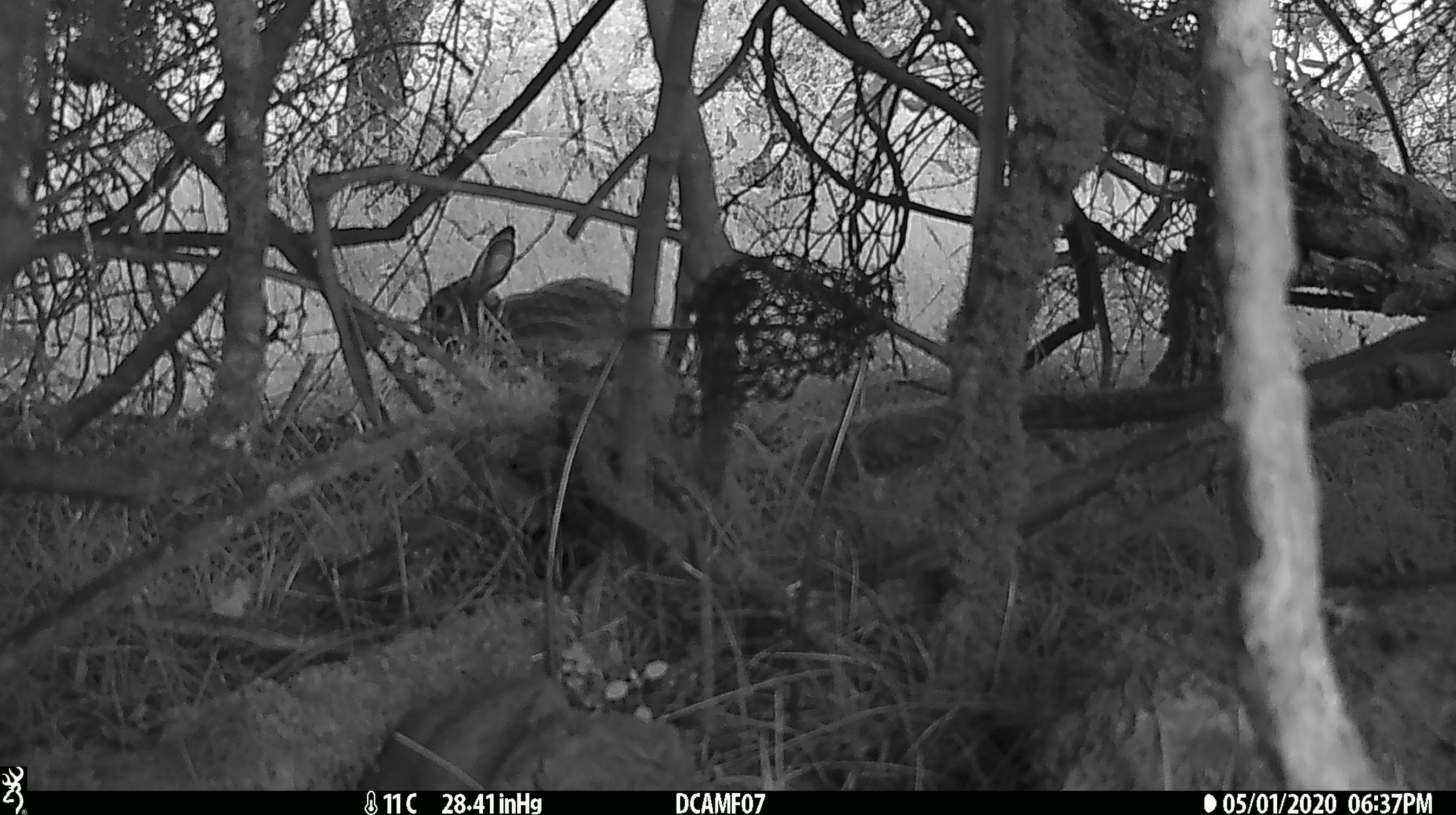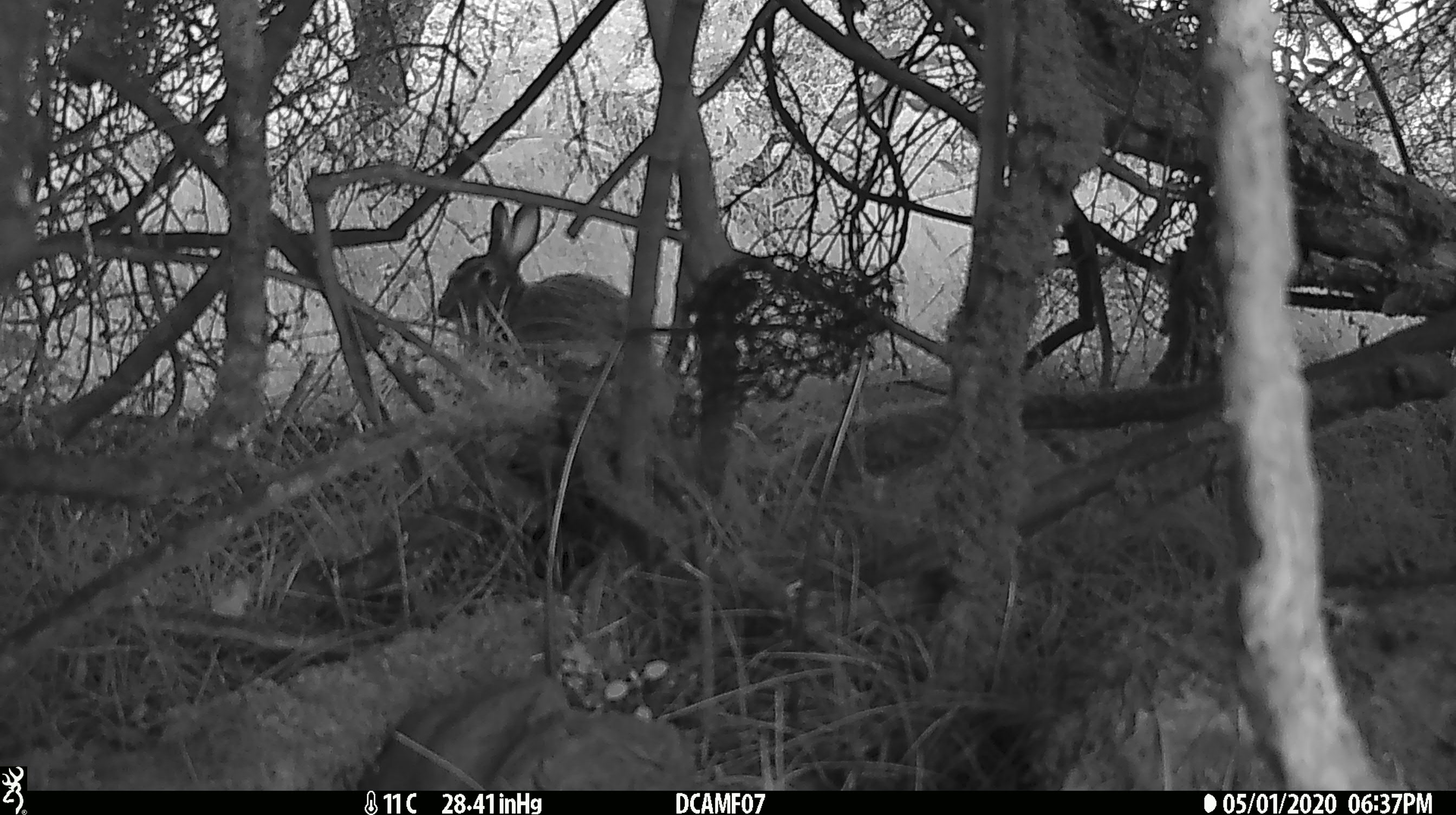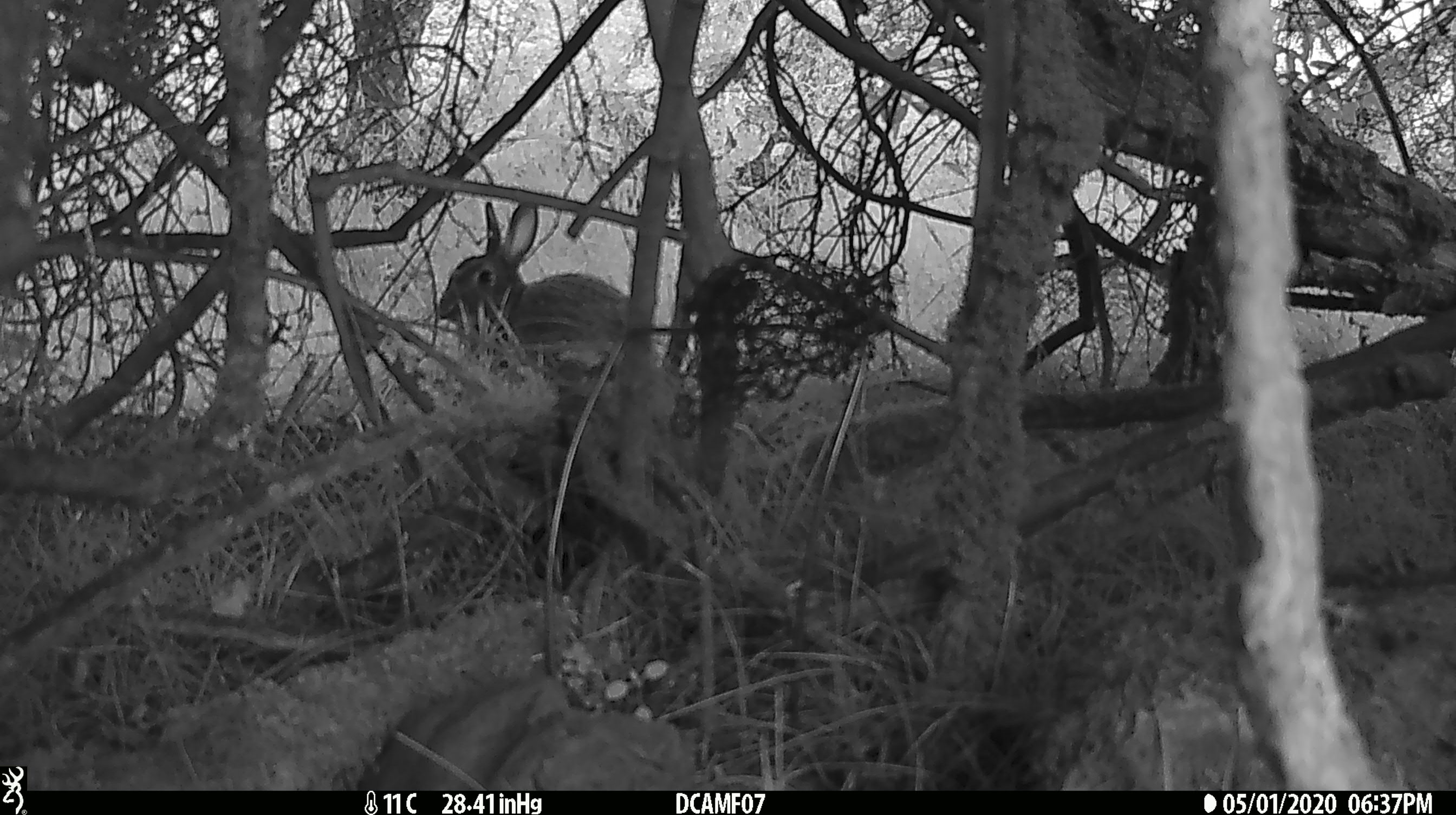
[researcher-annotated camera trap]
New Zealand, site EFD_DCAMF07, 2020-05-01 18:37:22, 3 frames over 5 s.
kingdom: Animalia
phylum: Chordata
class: Mammalia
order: Lagomorpha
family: Leporidae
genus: Oryctolagus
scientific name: Oryctolagus cuniculus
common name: european rabbit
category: rabbit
Rabbit (european rabbit) (Oryctolagus cuniculus).